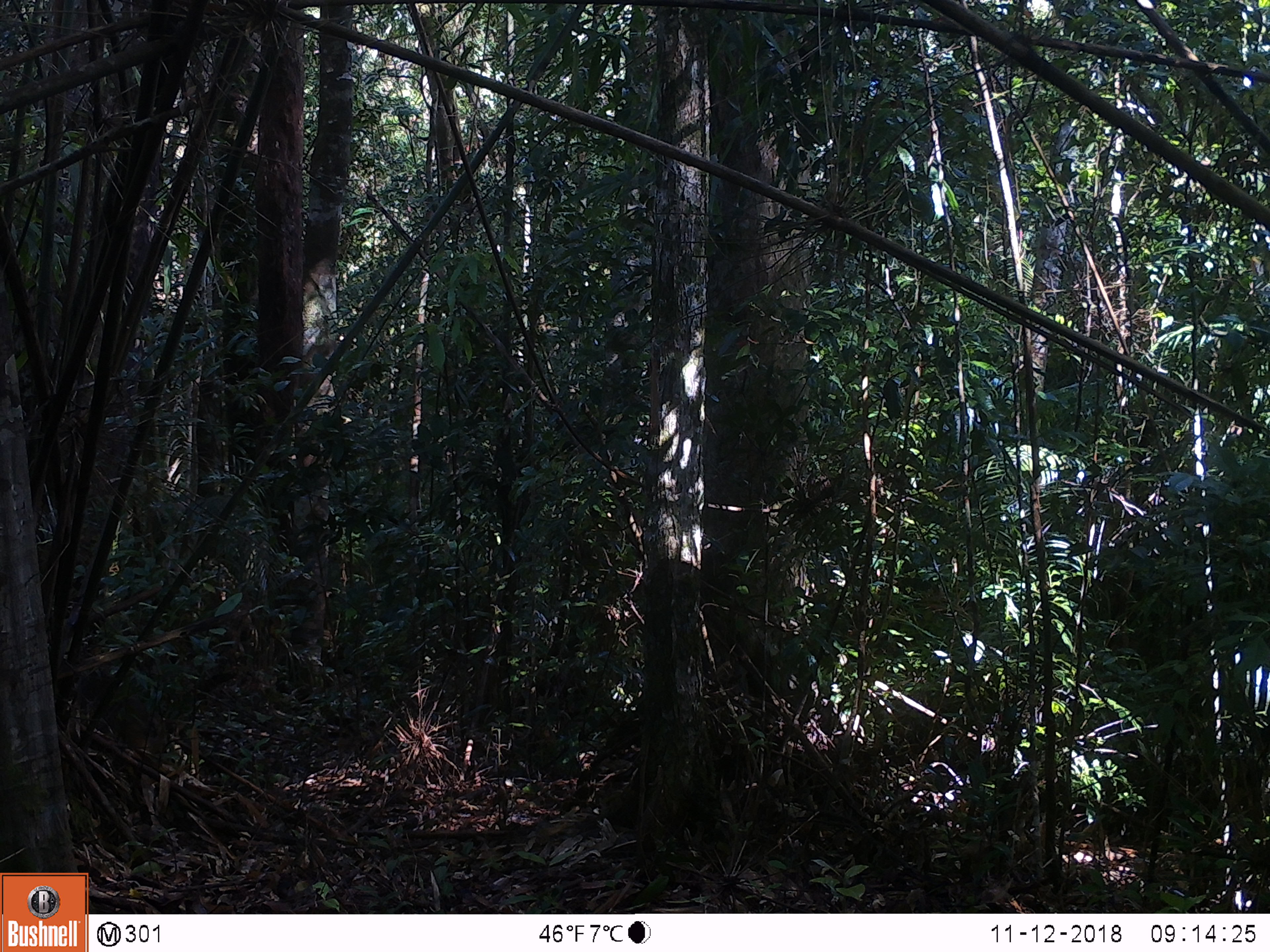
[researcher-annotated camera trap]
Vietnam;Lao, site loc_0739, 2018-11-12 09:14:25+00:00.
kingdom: Animalia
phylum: Chordata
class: Mammalia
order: Primates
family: Cercopithecidae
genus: Macaca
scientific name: Macaca arctoides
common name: stump-tailed macaque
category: stump tailed macaque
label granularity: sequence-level